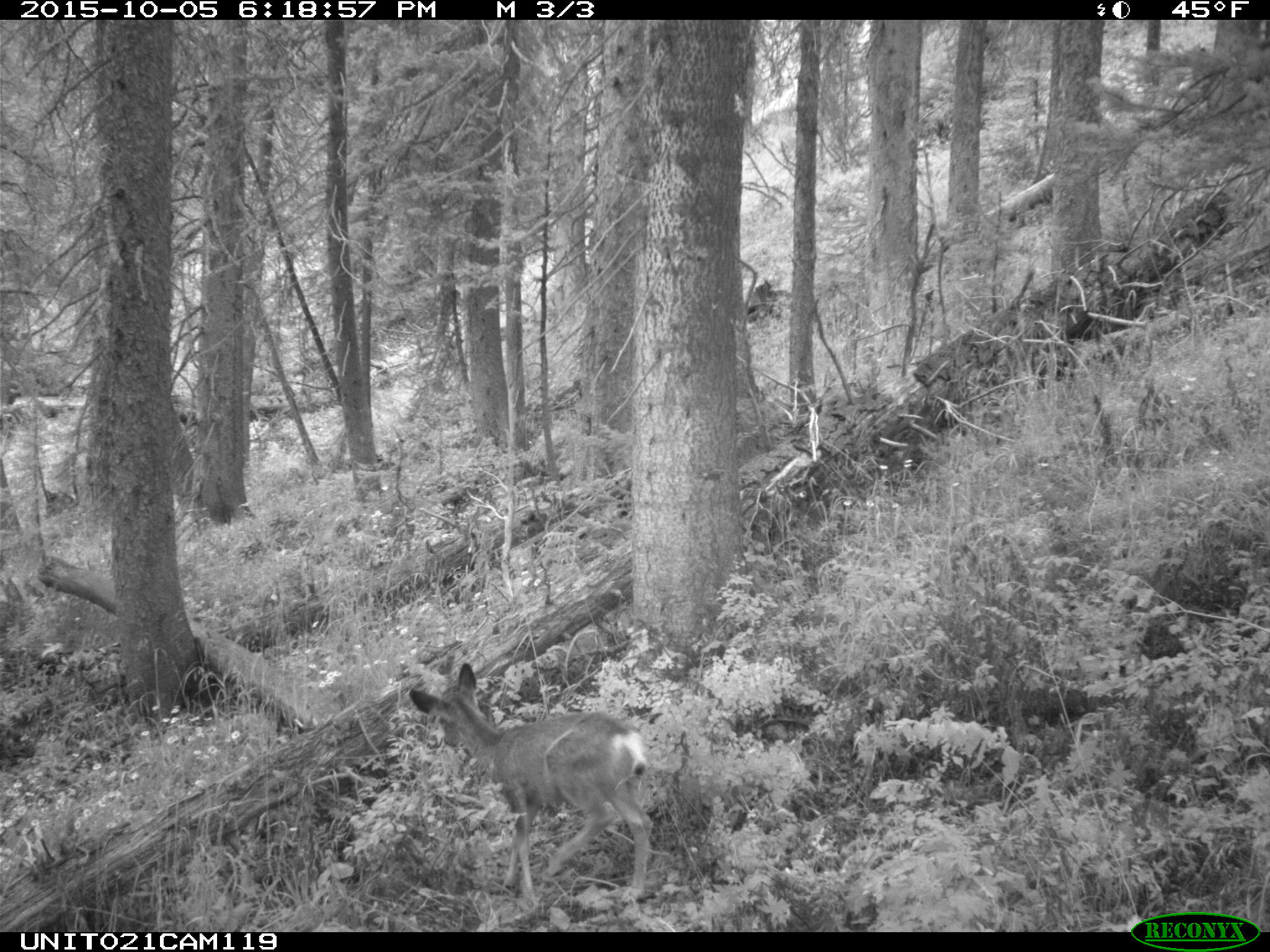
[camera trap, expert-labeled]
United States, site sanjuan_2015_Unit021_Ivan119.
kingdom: Animalia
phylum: Chordata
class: Mammalia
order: Artiodactyla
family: Cervidae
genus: Odocoileus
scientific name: Odocoileus hemionus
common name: mule deer